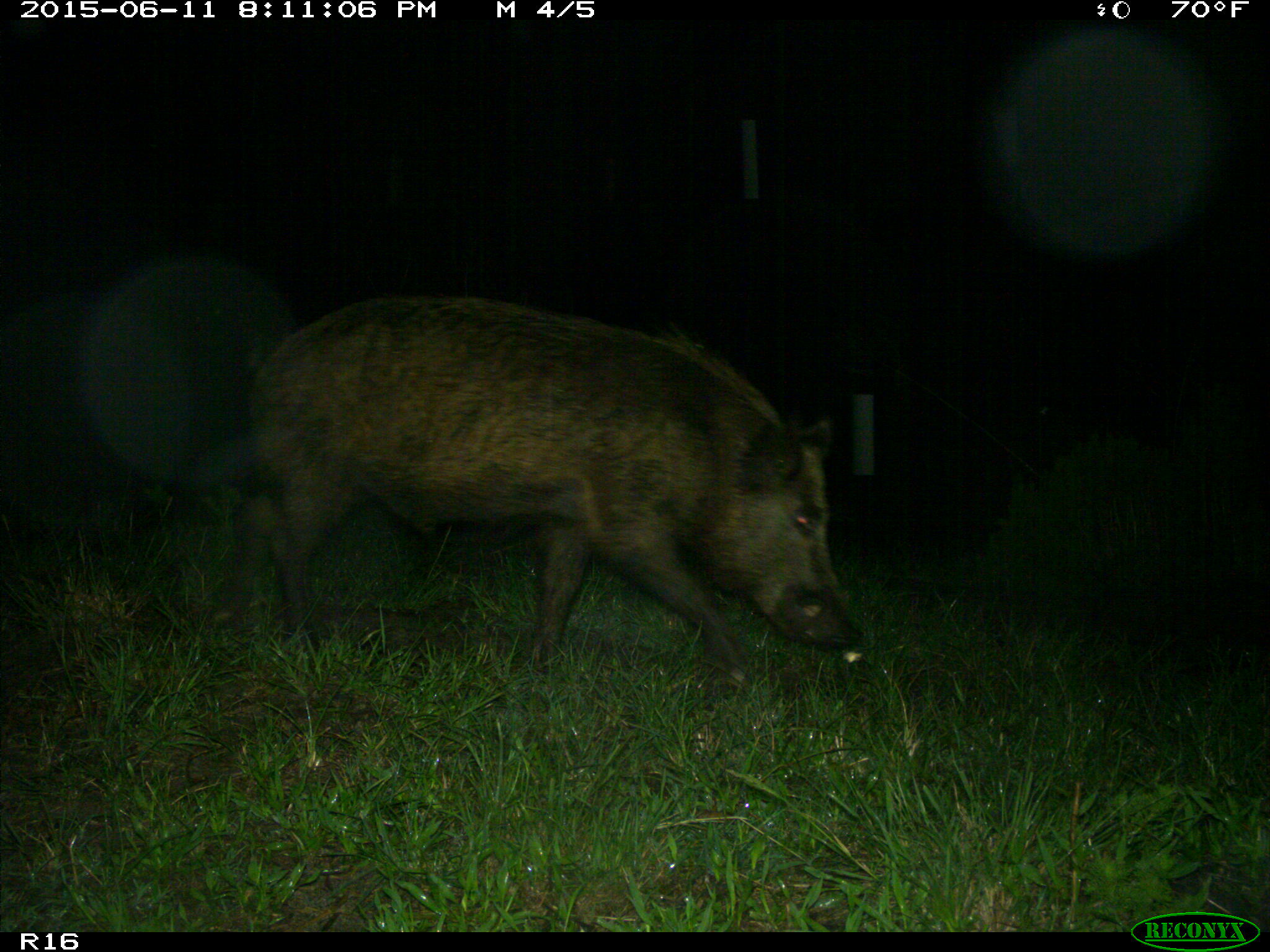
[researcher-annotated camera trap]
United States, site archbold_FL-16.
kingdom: Animalia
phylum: Chordata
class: Mammalia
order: Artiodactyla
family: Suidae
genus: Sus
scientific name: Sus scrofa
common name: wild boar